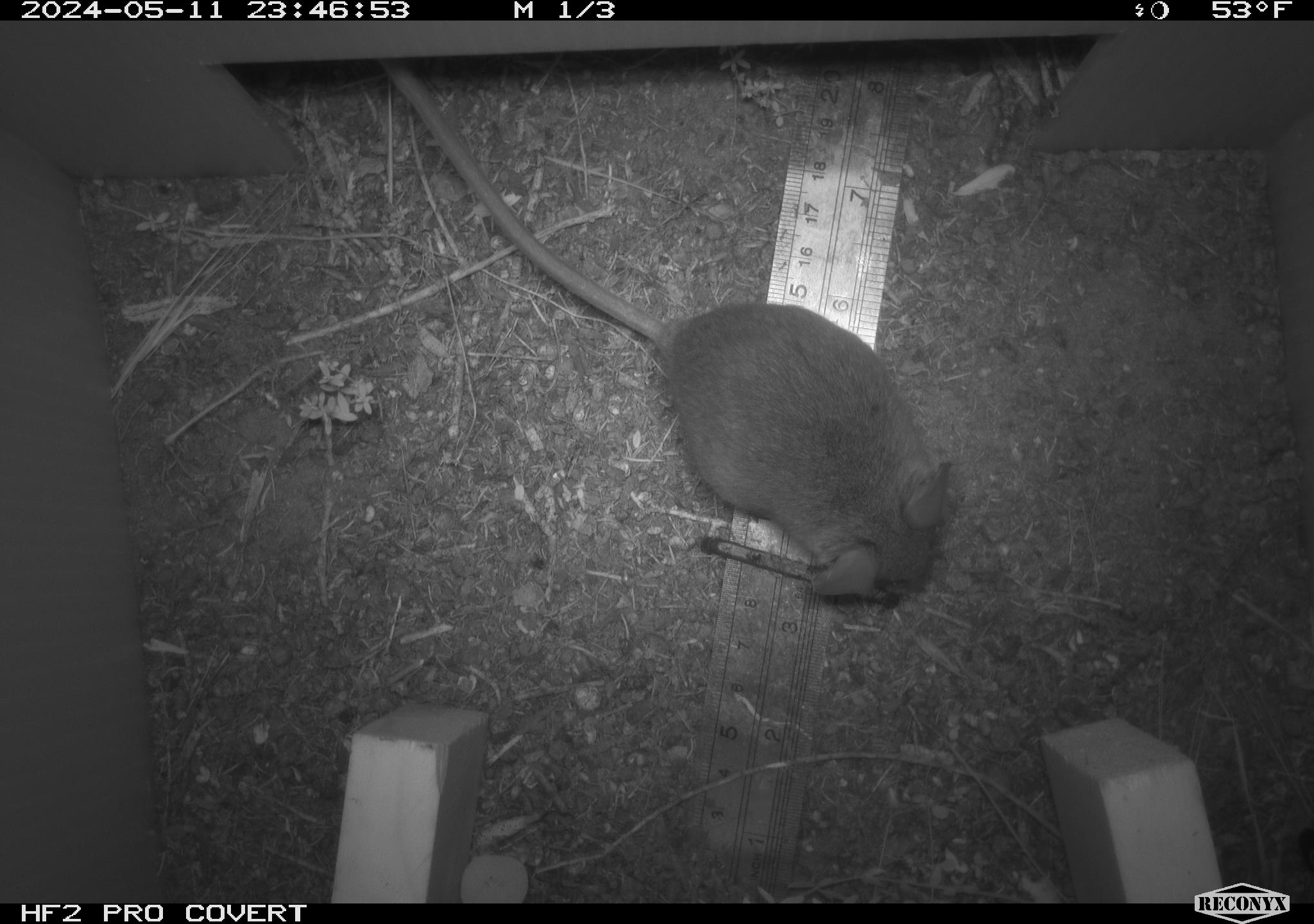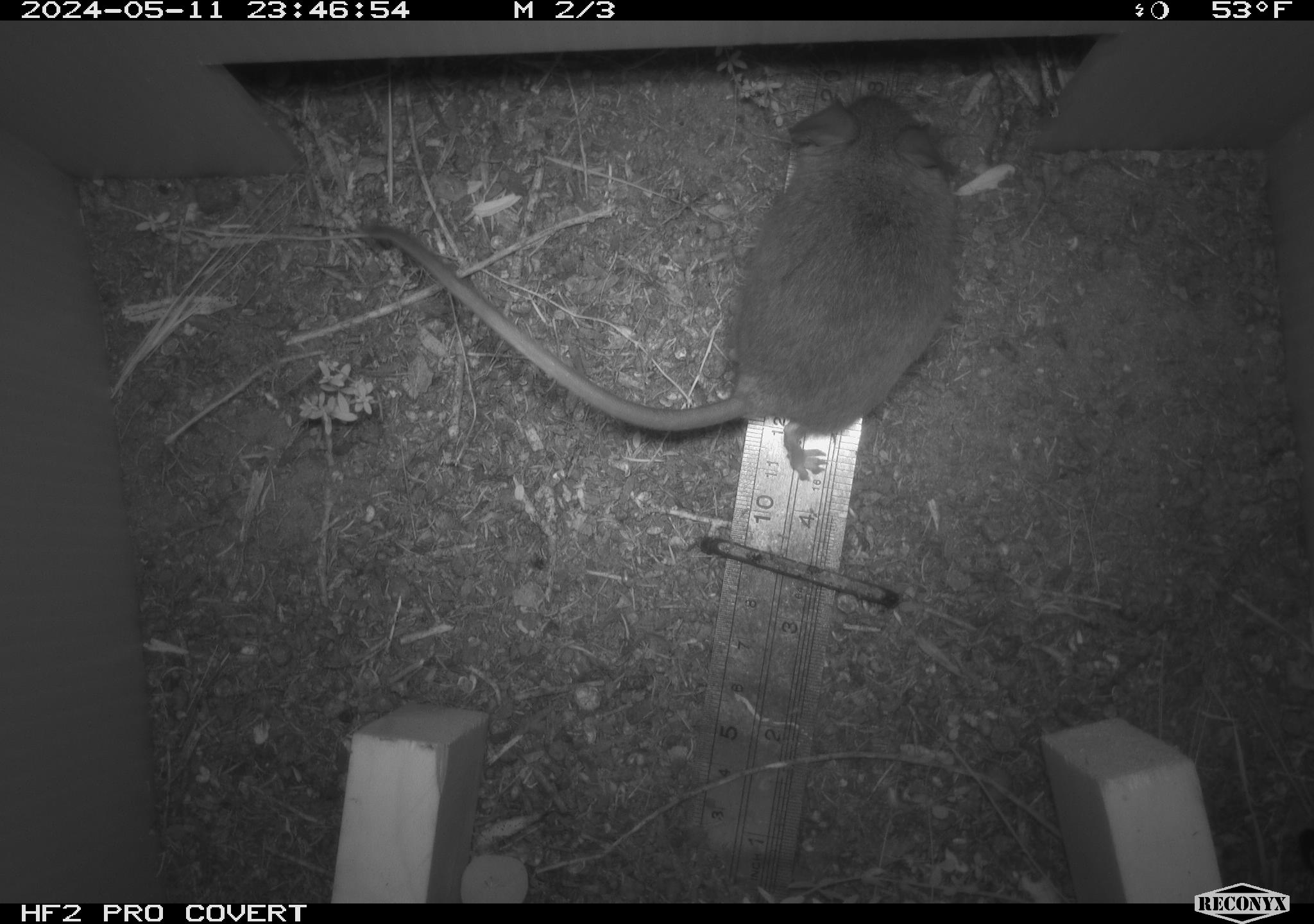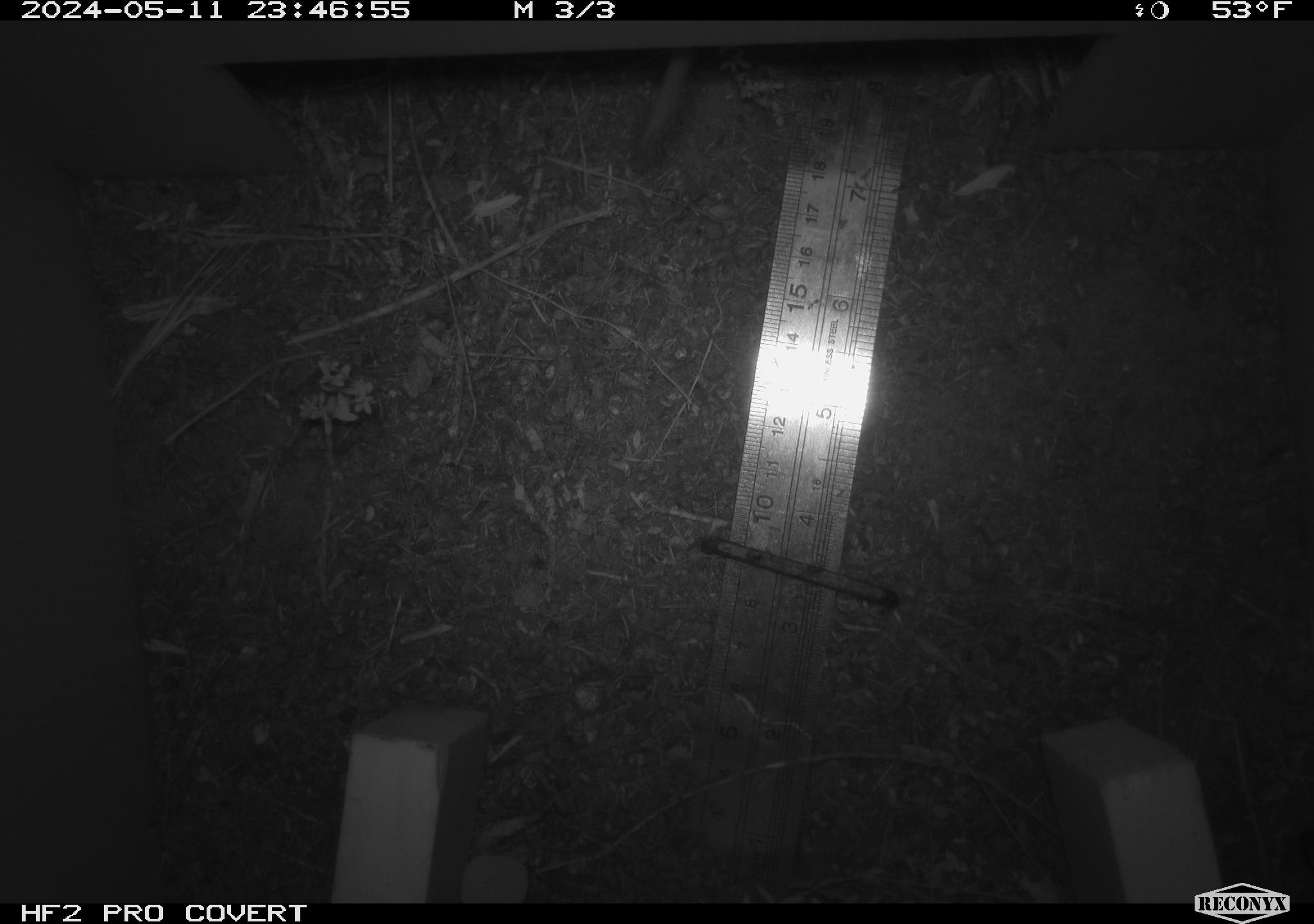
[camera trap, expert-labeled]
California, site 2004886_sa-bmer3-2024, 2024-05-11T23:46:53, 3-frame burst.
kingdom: Animalia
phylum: Chordata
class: Mammalia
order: Rodentia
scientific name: Rodentia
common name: mouse species